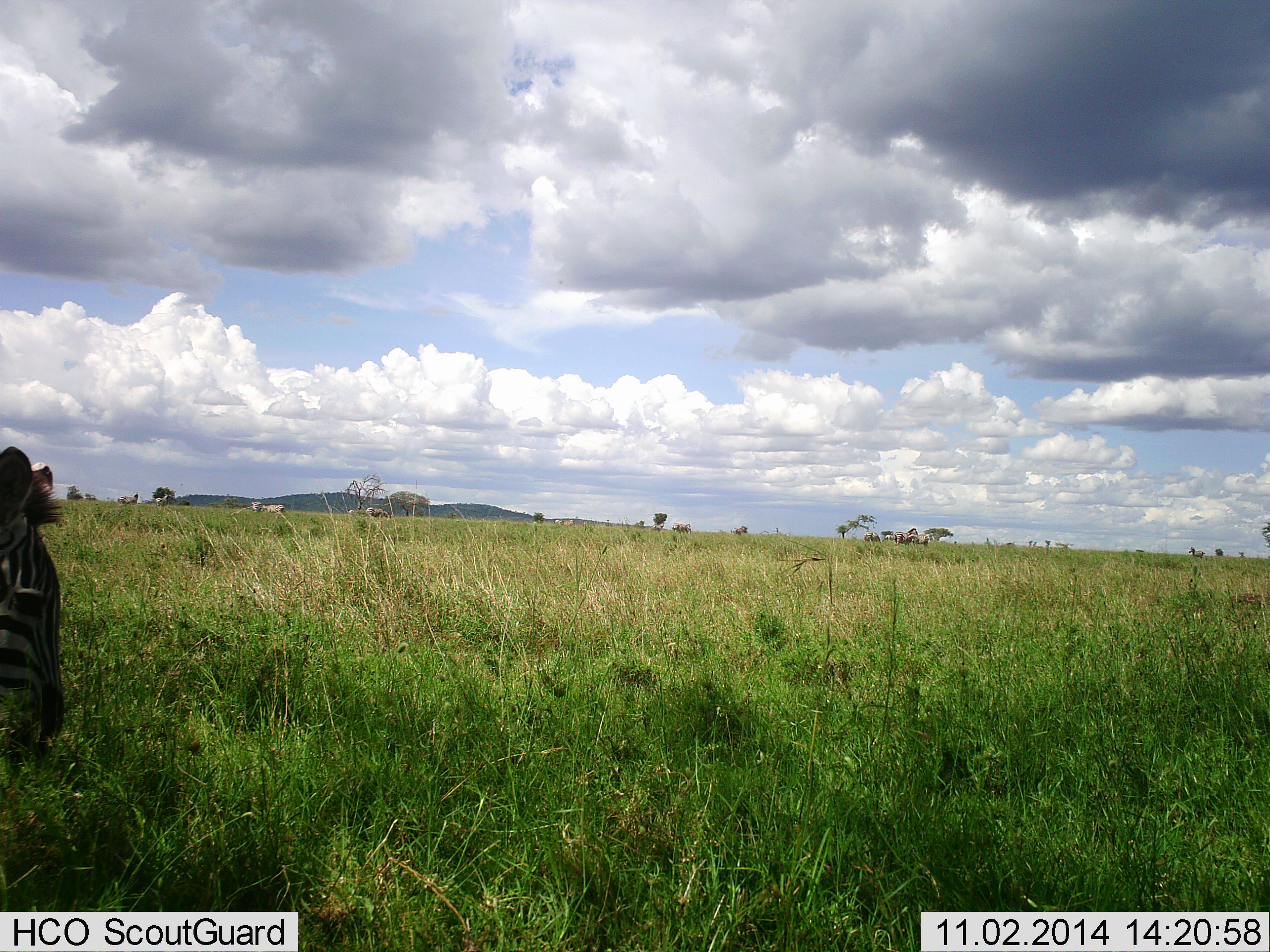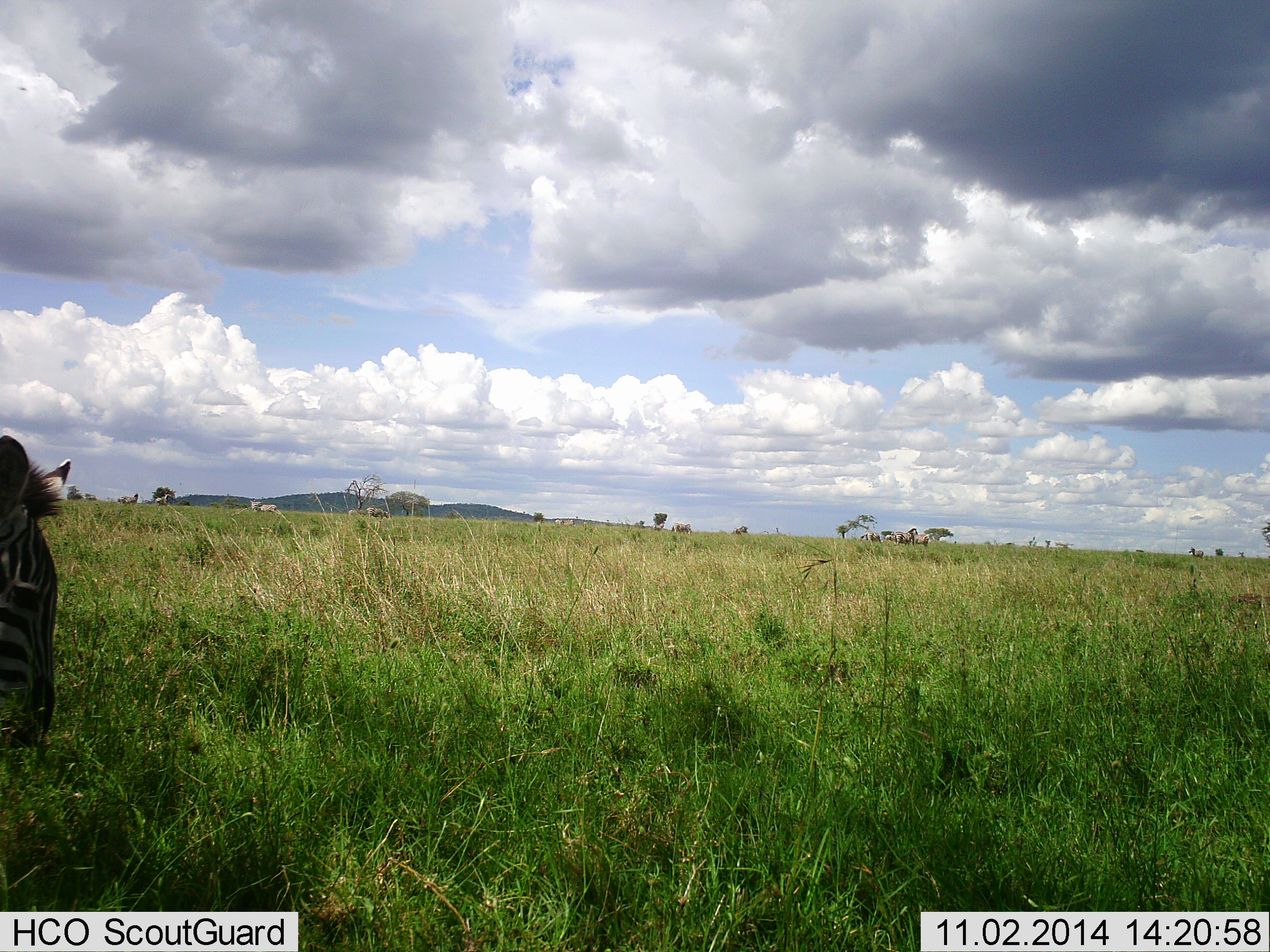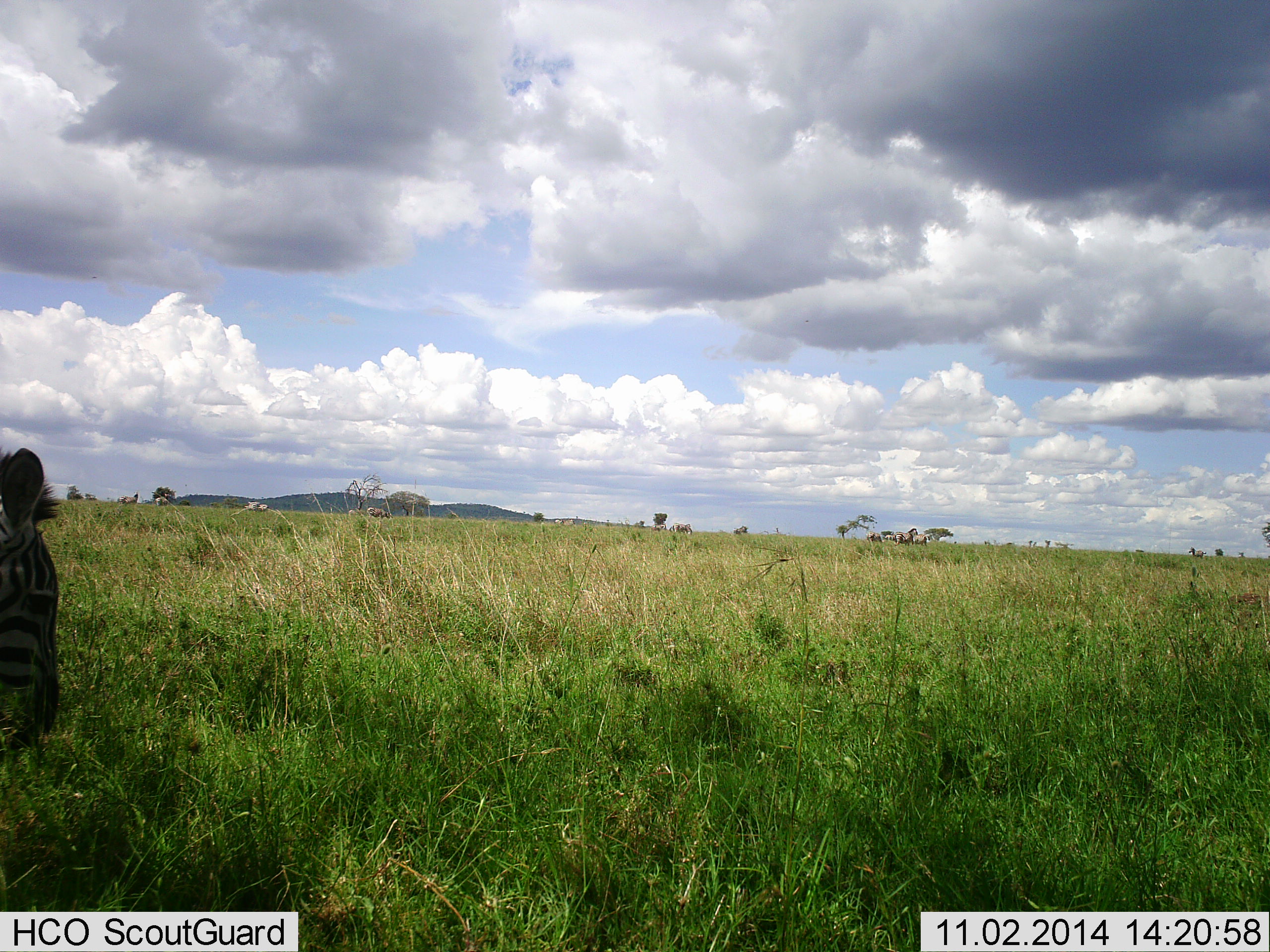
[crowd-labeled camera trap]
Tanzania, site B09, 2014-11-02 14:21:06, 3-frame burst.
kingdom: Animalia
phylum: Chordata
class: Mammalia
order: Perissodactyla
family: Equidae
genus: Equus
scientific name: Equus quagga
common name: plains zebra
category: zebra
Zebra (plains zebra) (Equus quagga), count 4. Behavior (volunteer vote fractions): standing 80%, resting 0%, moving 20%, interacting 10%. Young present (vote fraction): 0%. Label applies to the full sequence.